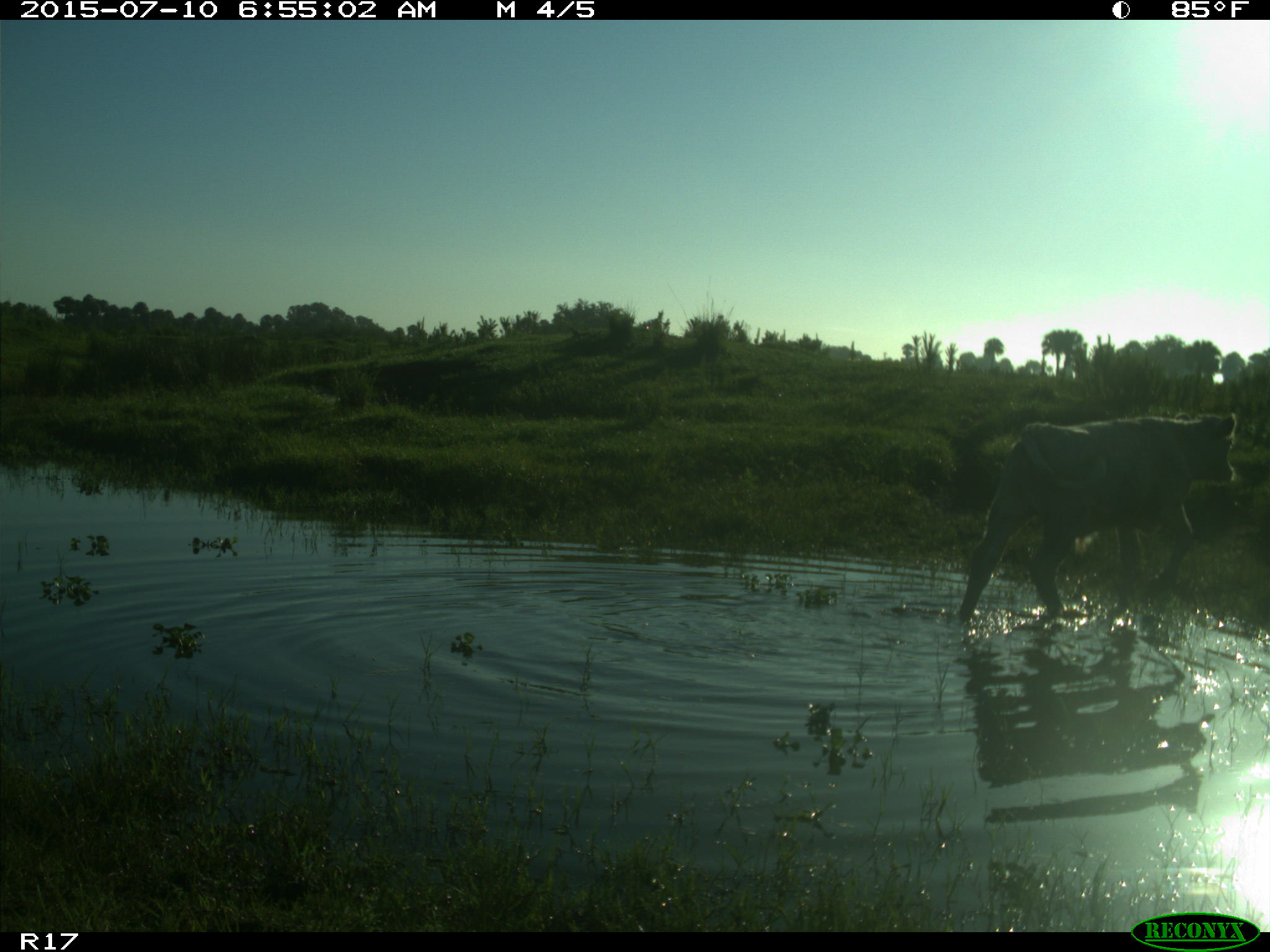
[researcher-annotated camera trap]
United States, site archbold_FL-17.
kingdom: Animalia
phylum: Chordata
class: Mammalia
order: Artiodactyla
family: Bovidae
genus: Bos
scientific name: Bos taurus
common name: domestic cow